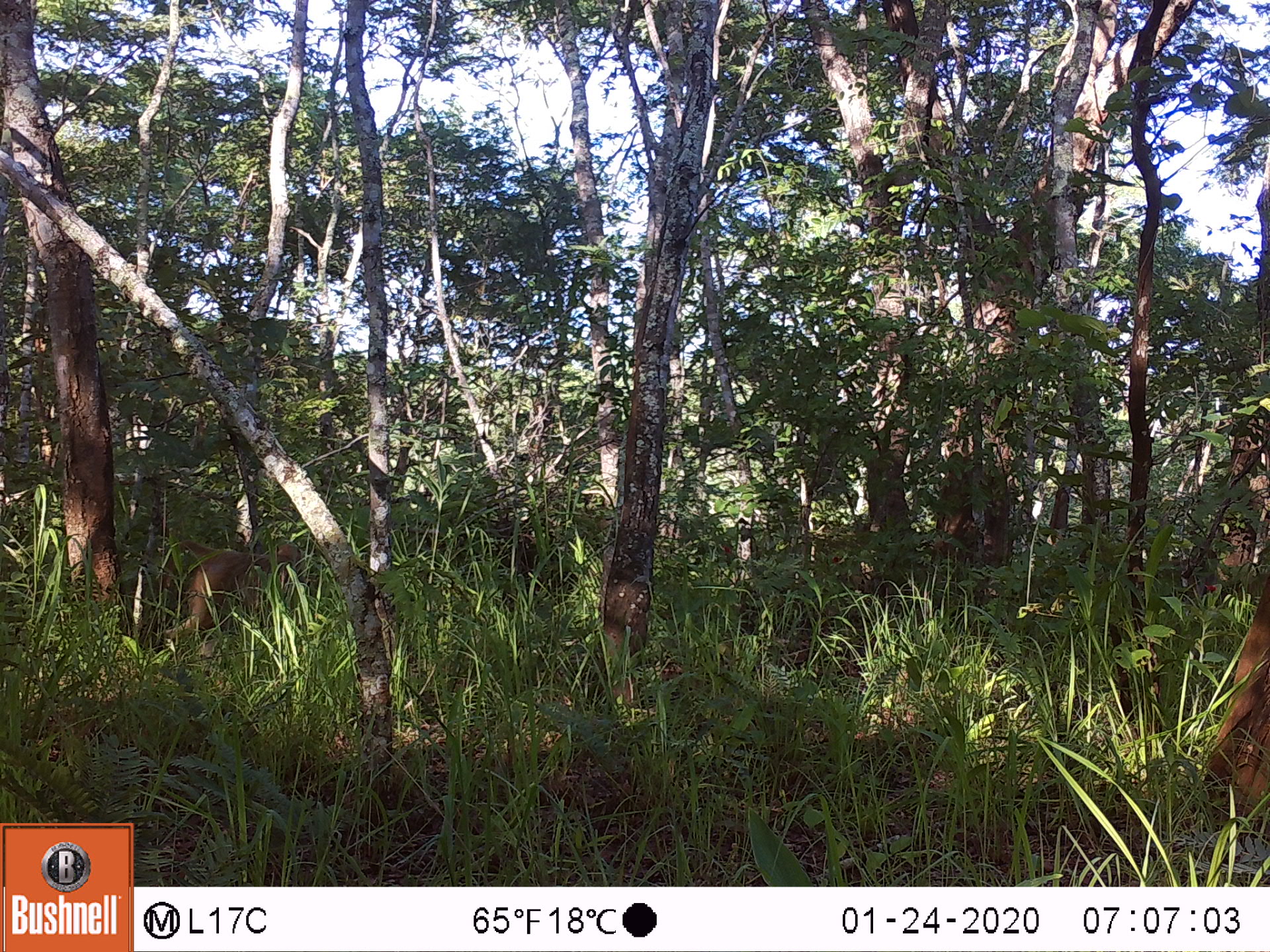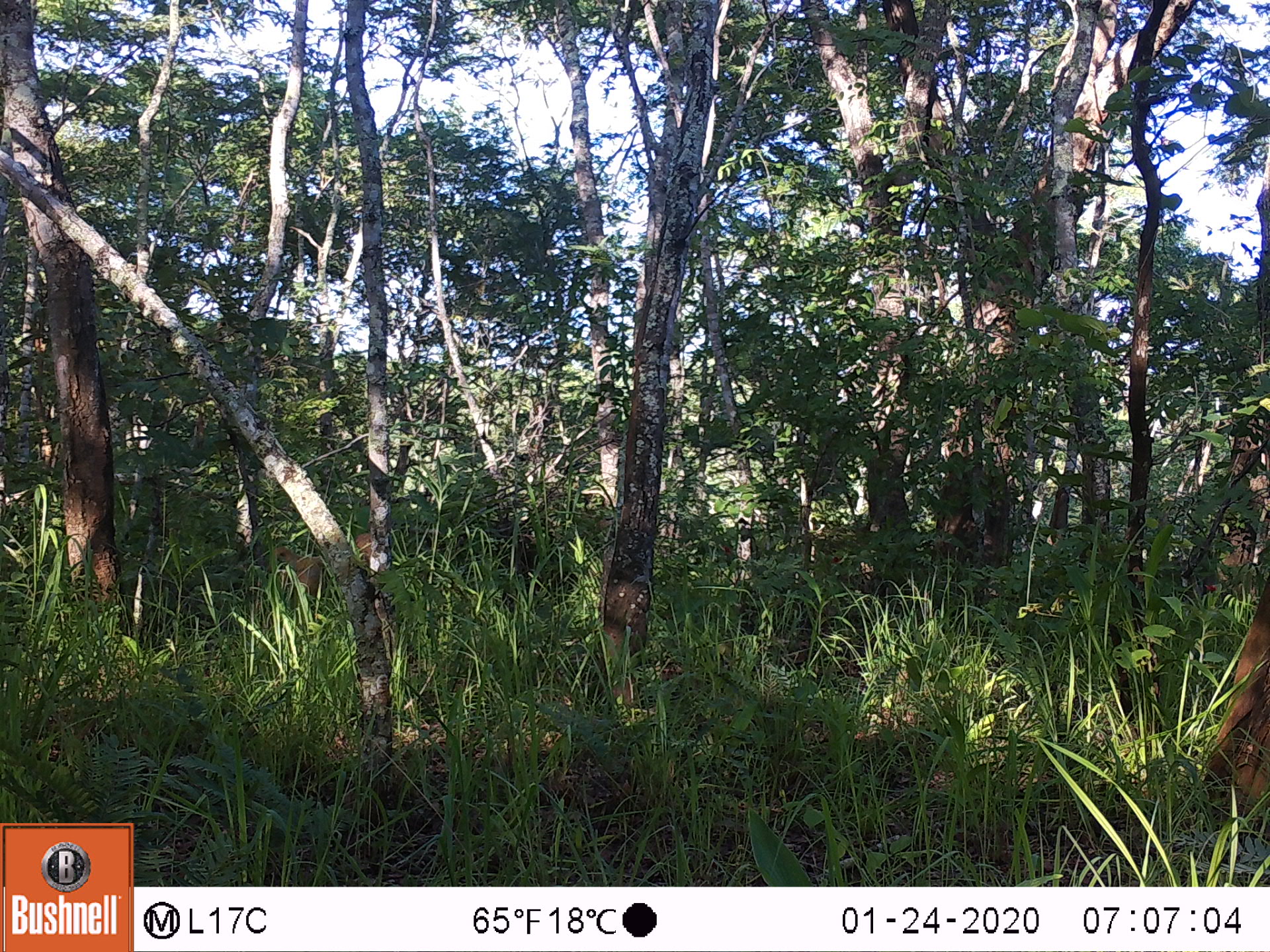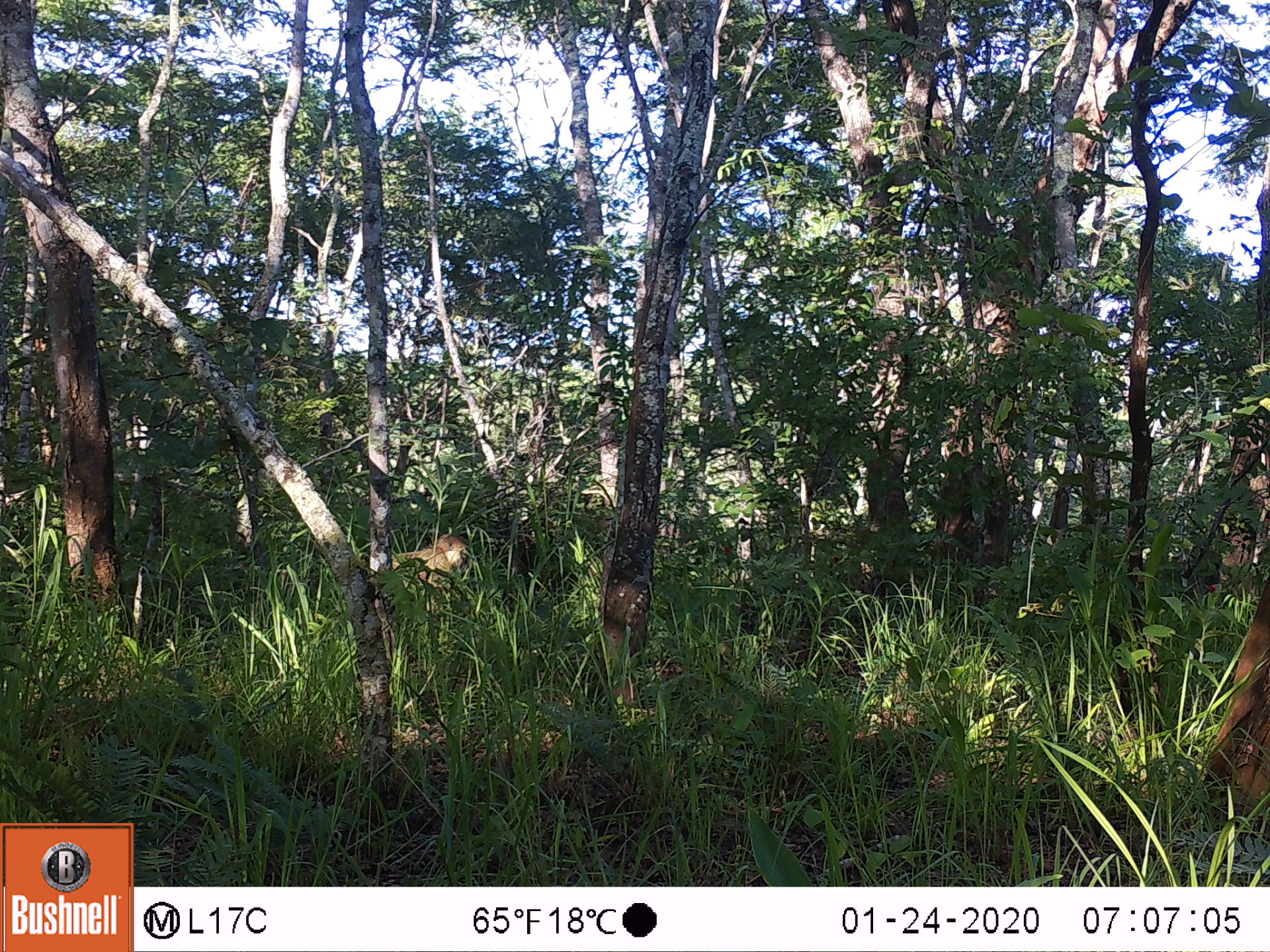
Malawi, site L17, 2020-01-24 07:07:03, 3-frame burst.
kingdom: Animalia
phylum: Chordata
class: Mammalia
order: Primates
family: Cercopithecidae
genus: Papio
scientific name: Papio cynocephalus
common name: yellow baboon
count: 1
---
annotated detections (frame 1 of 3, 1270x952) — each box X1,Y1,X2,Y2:
yellow baboon: 150,537,307,656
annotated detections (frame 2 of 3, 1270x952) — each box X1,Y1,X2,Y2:
yellow baboon: 271,525,373,607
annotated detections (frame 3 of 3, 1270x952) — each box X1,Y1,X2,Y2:
yellow baboon: 391,530,474,611